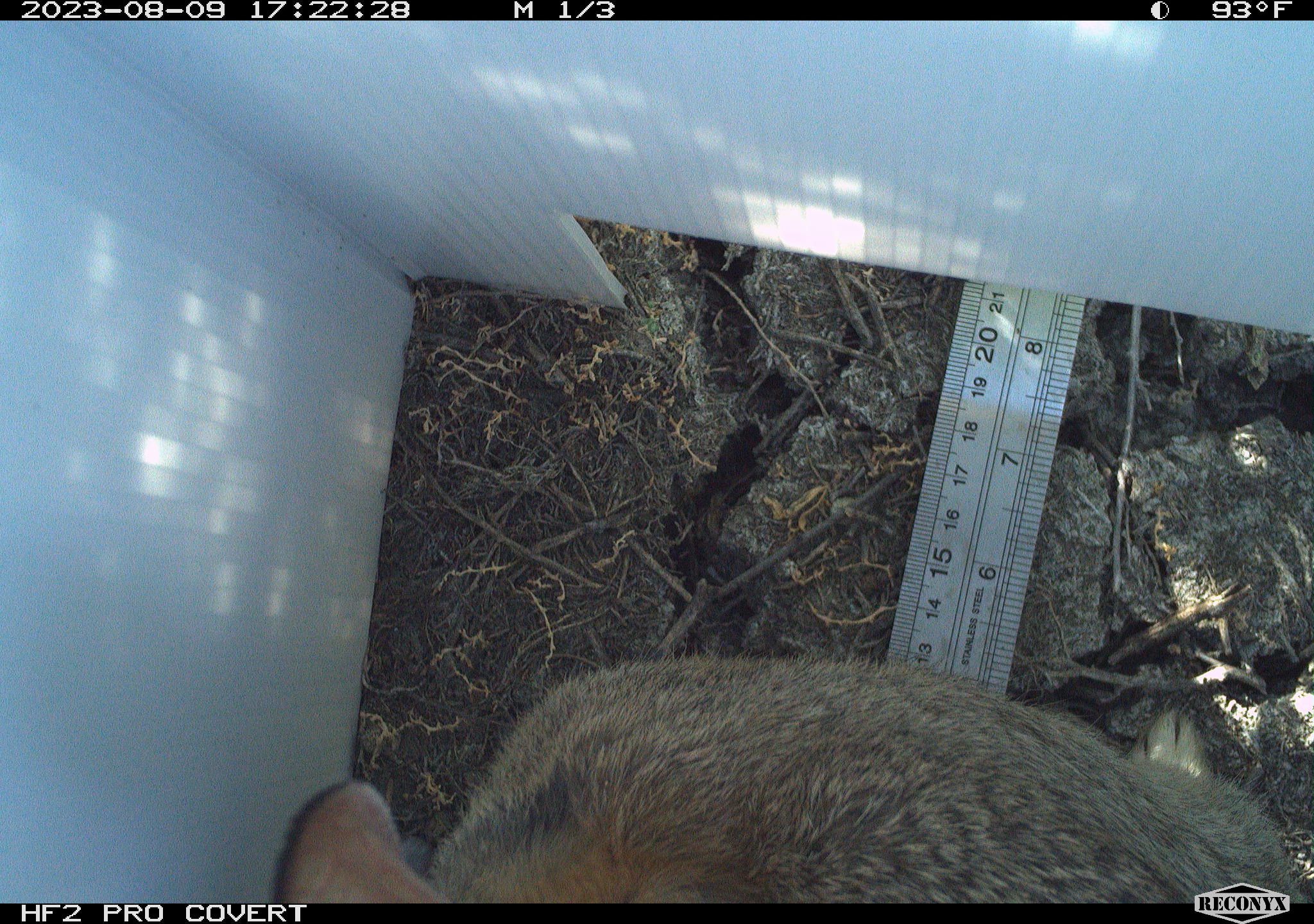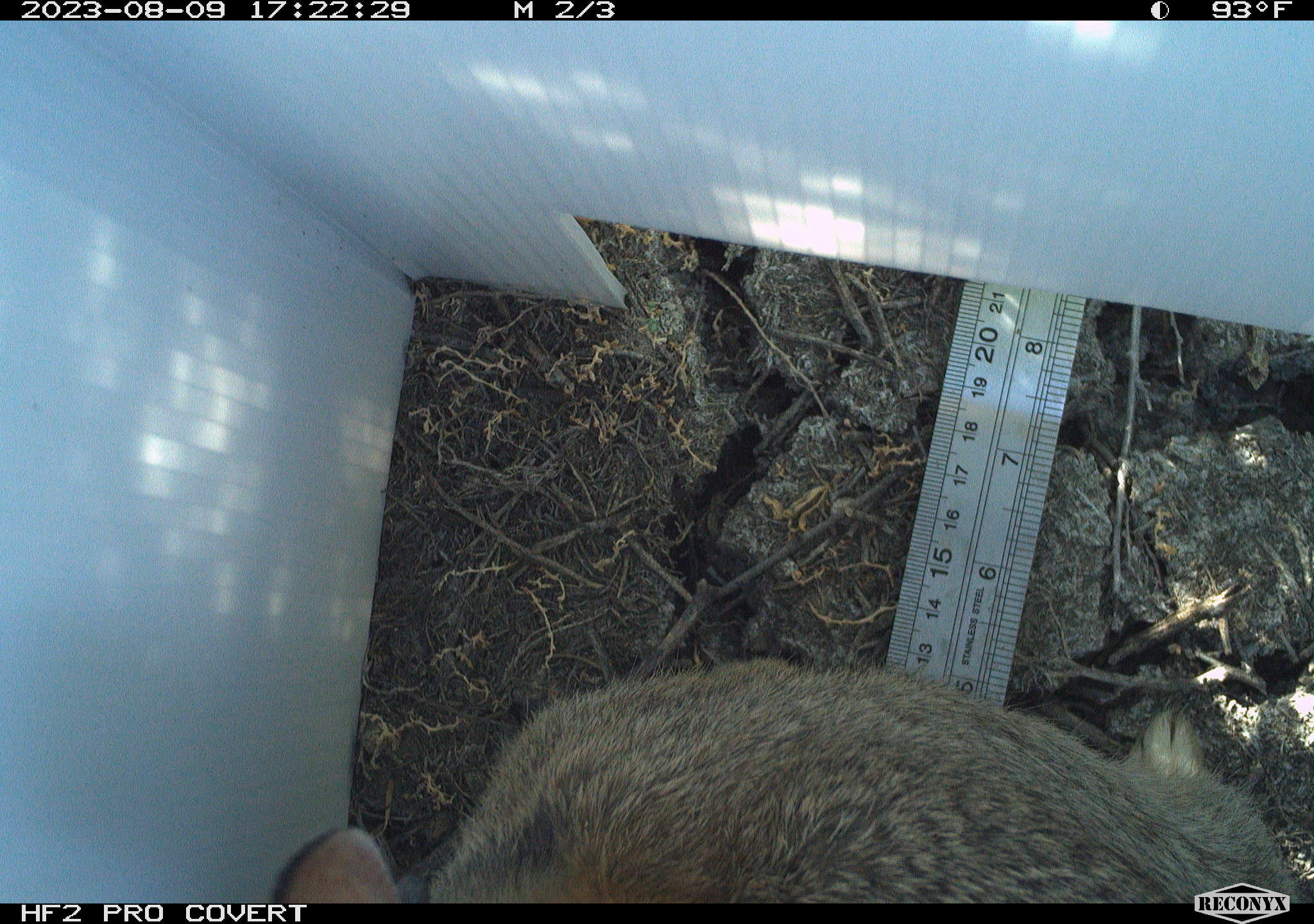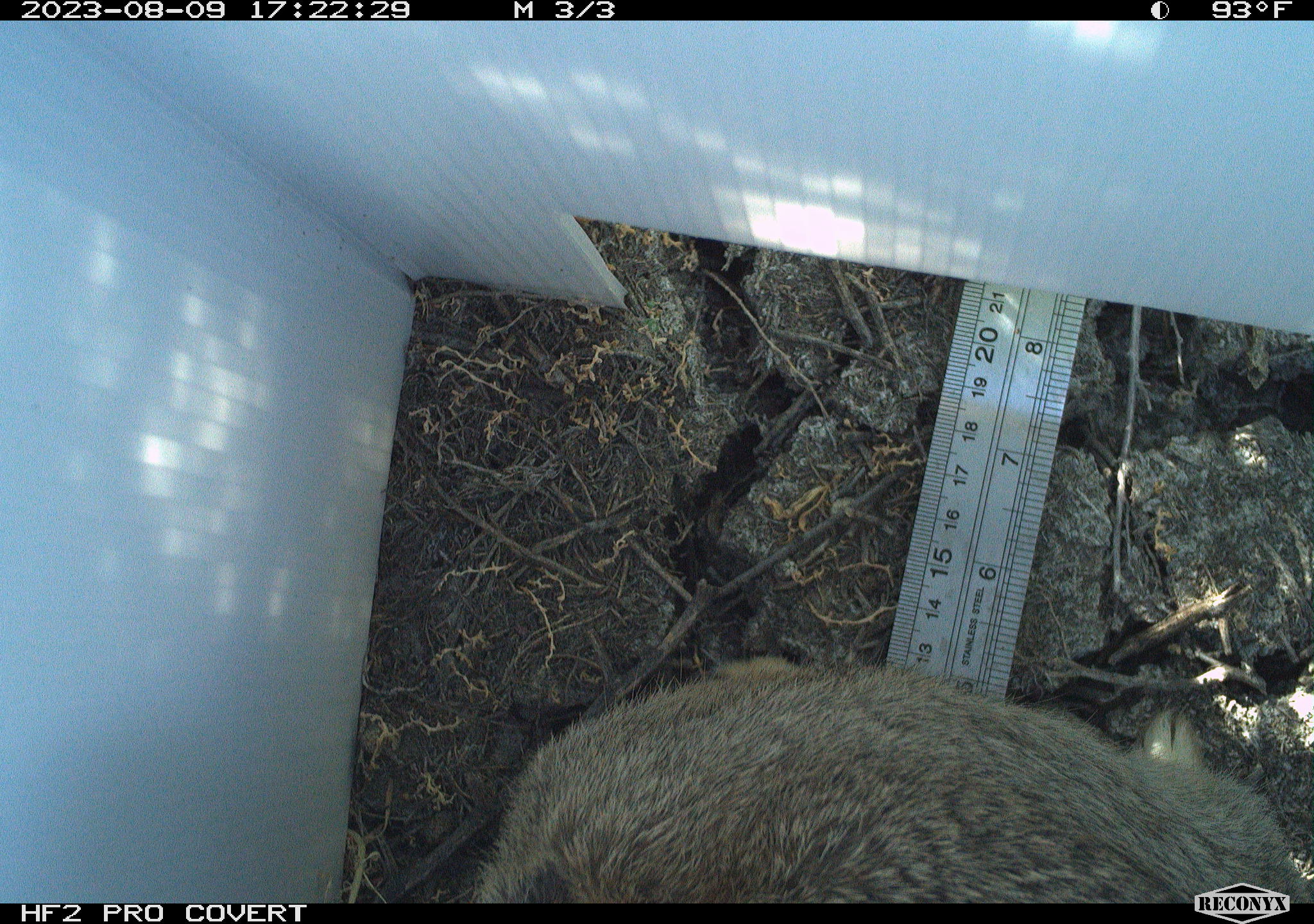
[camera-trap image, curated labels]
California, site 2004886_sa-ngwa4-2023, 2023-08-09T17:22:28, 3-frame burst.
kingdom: Animalia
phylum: Chordata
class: Mammalia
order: Lagomorpha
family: Leporidae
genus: Sylvilagus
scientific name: Sylvilagus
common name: cottontail rabbits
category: sylvilagus species